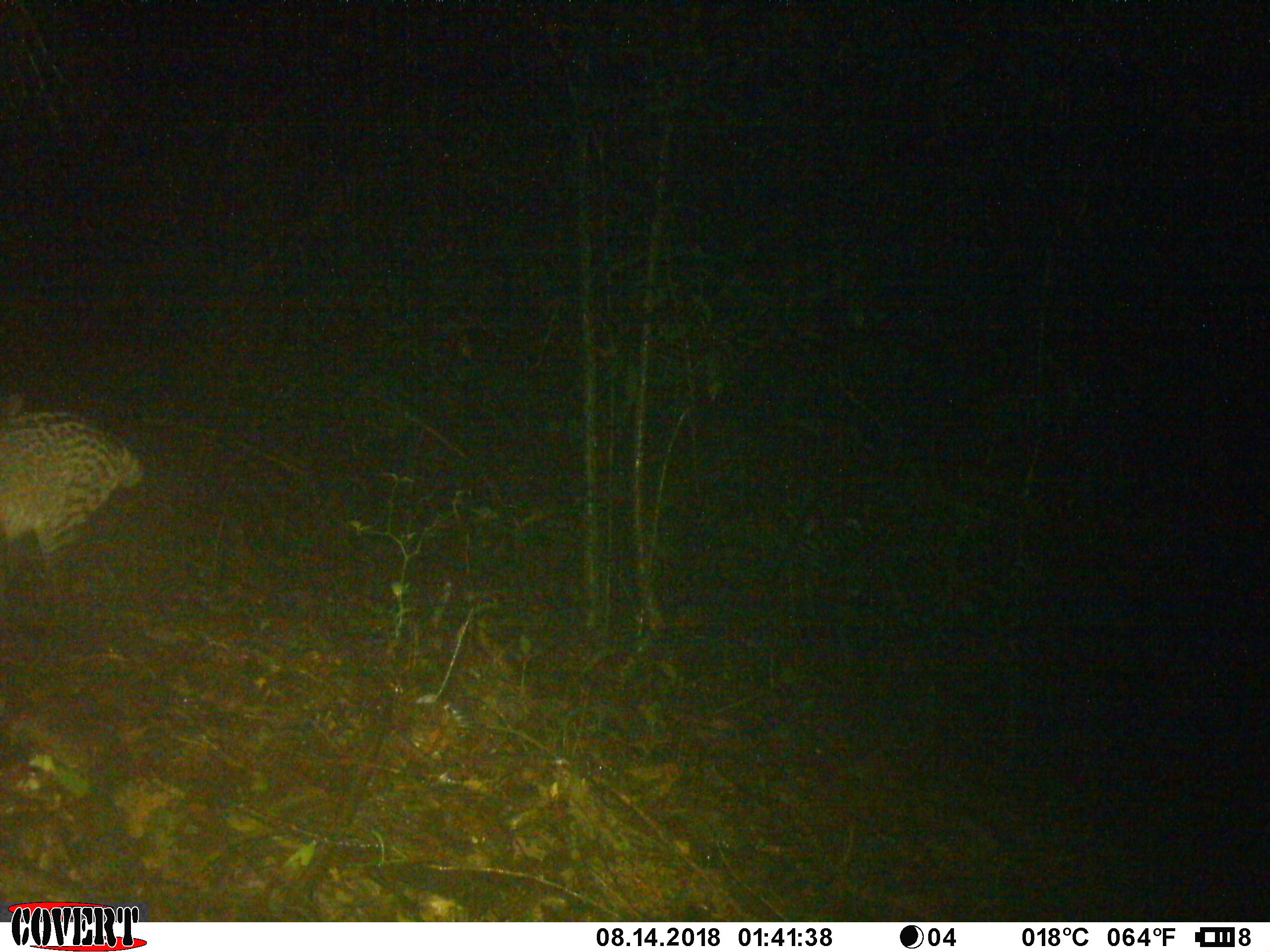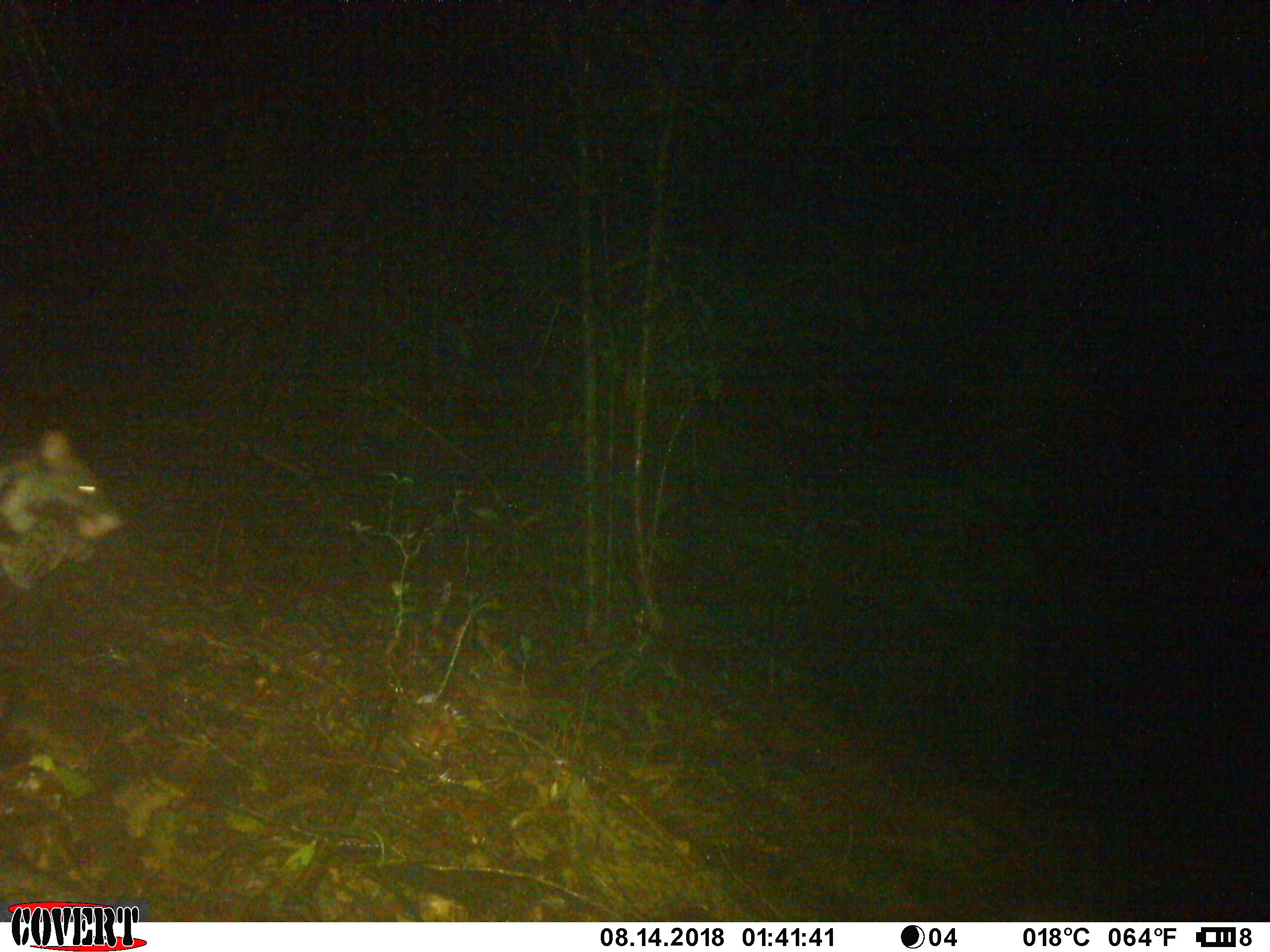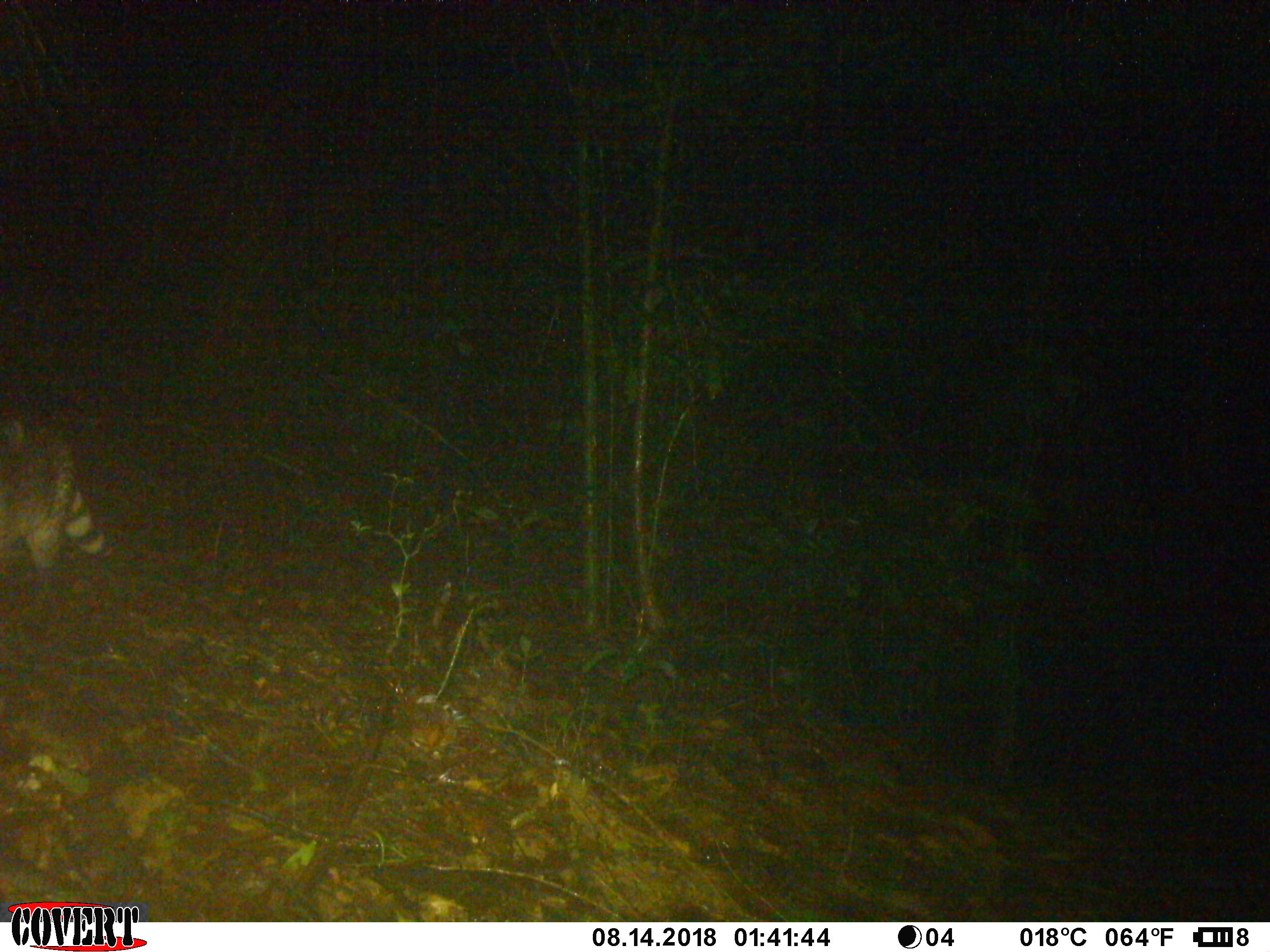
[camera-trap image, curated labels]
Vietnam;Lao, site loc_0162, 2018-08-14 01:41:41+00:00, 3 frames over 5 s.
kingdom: Animalia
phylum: Chordata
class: Mammalia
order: Carnivora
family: Viverridae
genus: Viverra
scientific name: Viverra zibetha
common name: large indian civet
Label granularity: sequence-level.